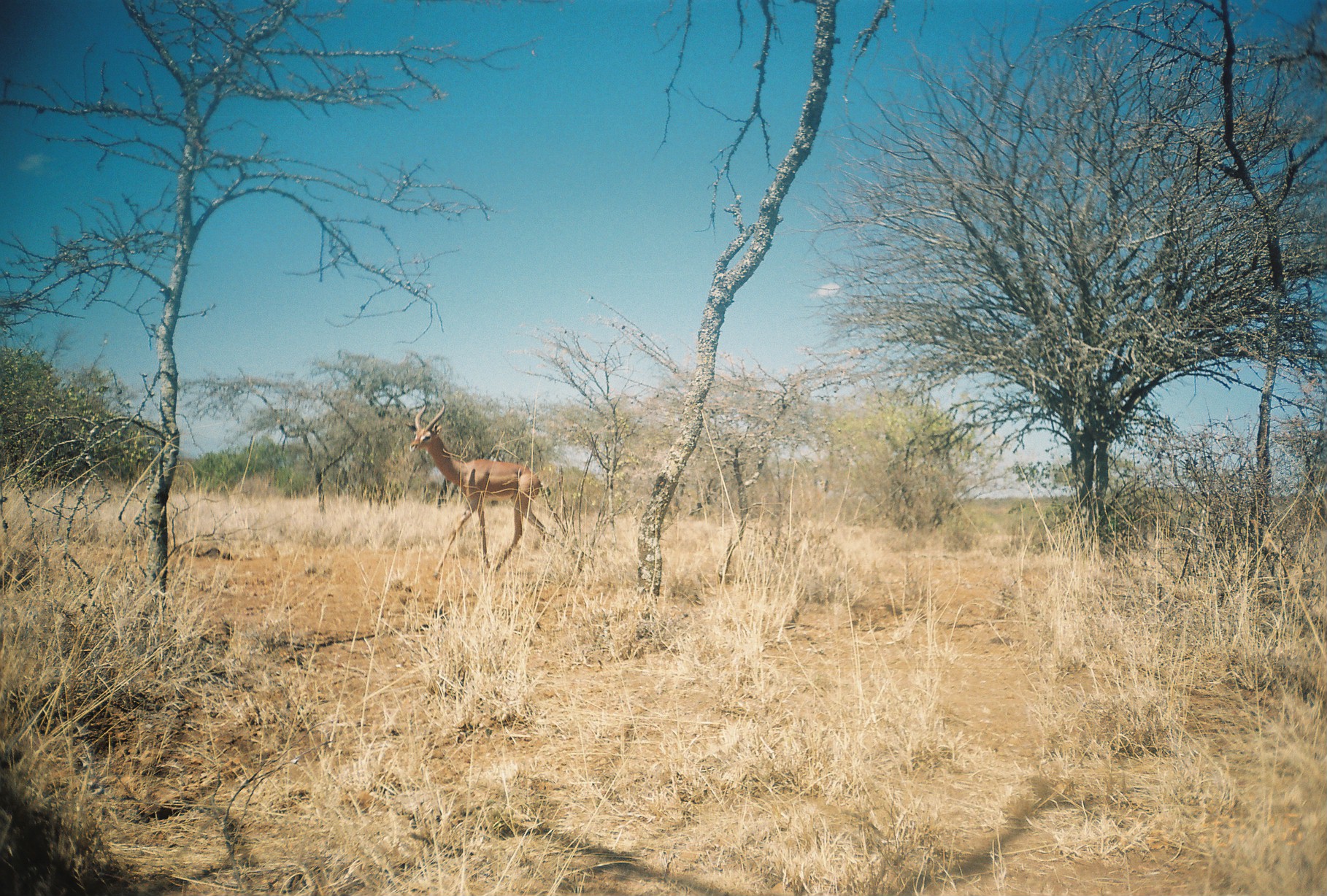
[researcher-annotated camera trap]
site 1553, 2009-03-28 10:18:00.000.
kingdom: Animalia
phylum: Chordata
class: Mammalia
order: Artiodactyla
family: Bovidae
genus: Litocranius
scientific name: Litocranius walleri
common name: gerenuk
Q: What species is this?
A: Litocranius walleri (gerenuk).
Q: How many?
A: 1.